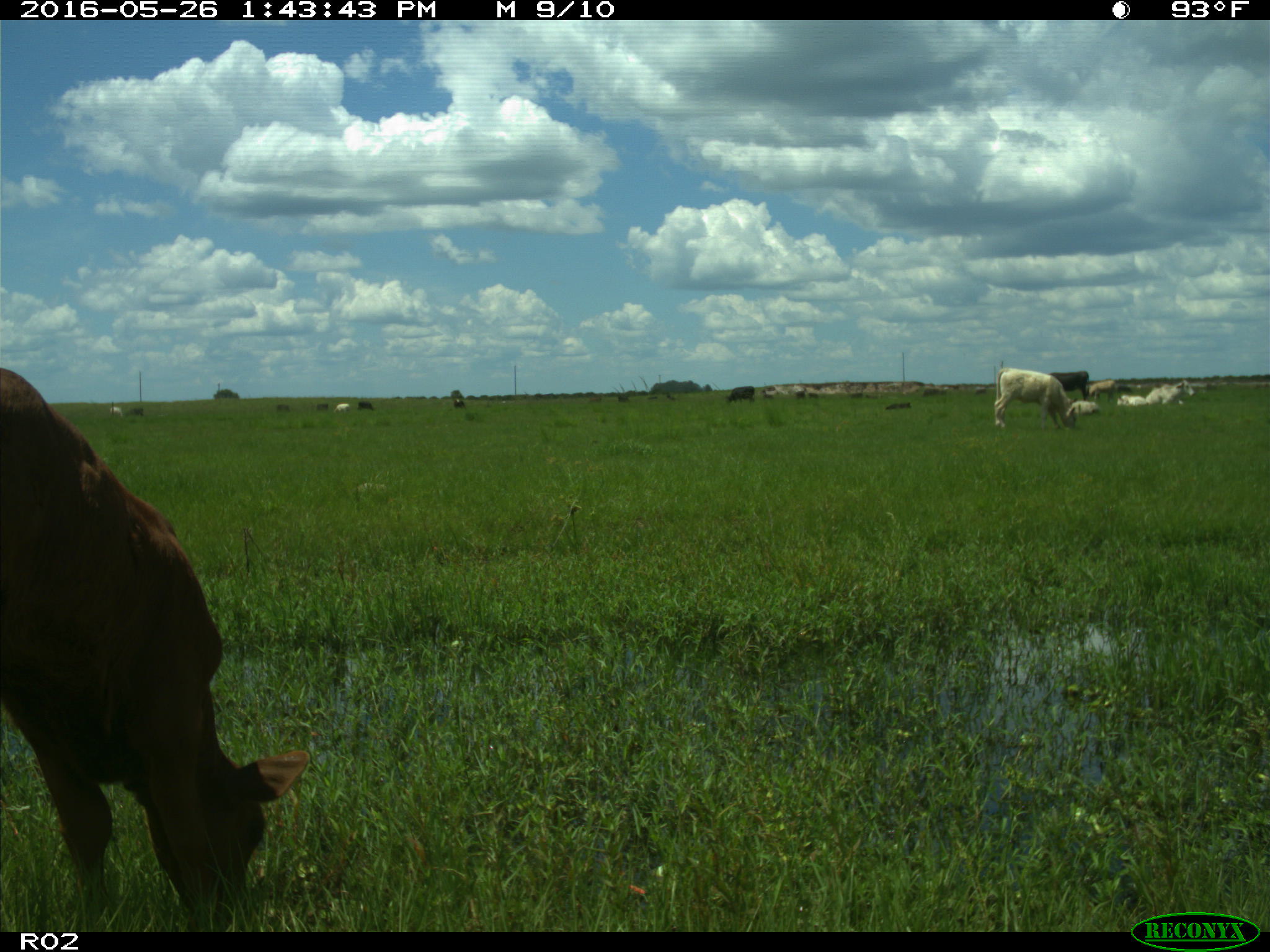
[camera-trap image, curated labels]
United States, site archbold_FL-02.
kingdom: Animalia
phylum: Chordata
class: Mammalia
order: Artiodactyla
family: Bovidae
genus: Bos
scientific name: Bos taurus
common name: domestic cow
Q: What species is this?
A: Bos taurus (domestic cow).